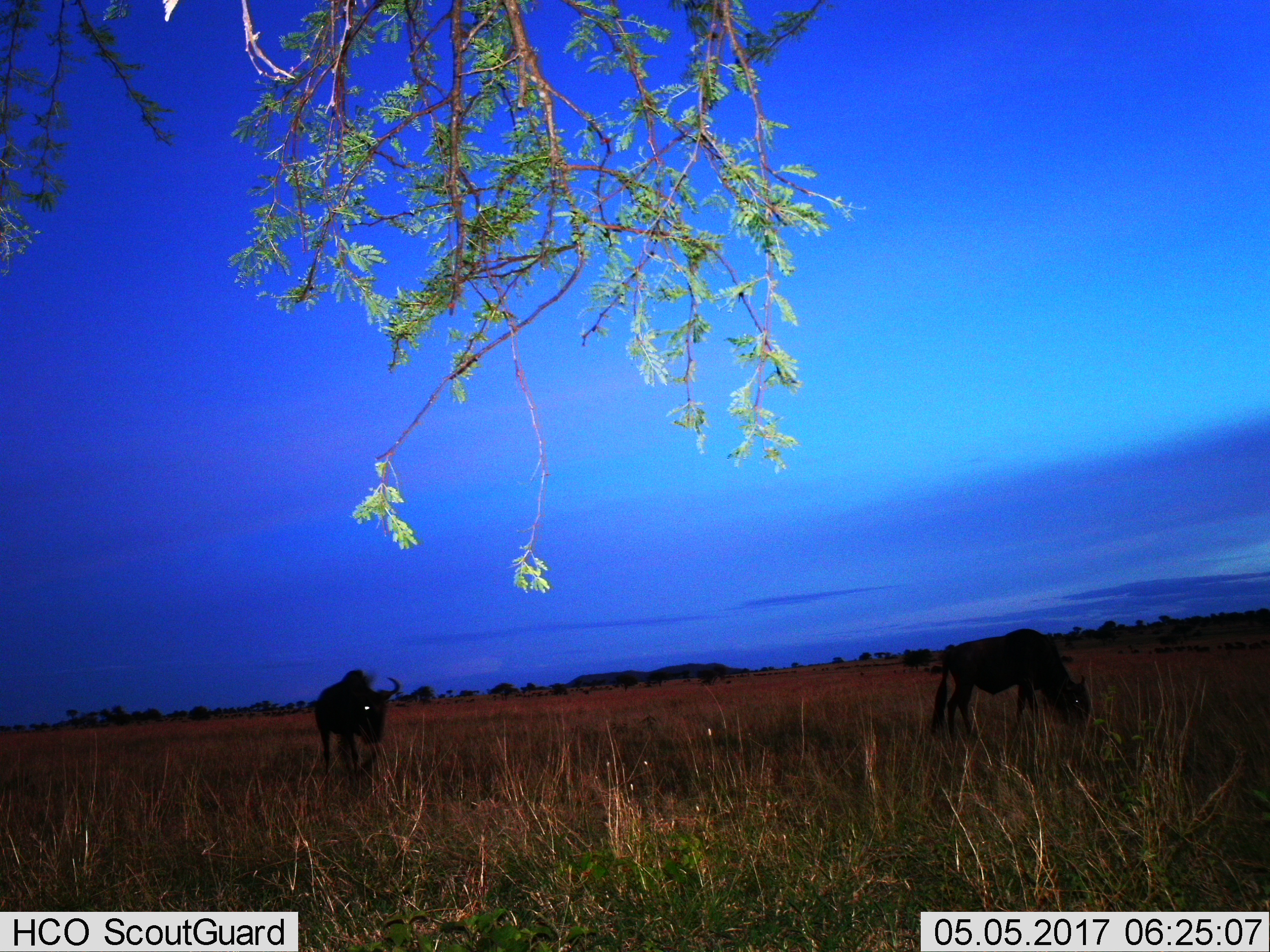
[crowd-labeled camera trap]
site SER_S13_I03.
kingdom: Animalia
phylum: Chordata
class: Mammalia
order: Artiodactyla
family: Bovidae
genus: Connochaetes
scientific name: Connochaetes taurinus taurinus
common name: blue wildebeest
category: wildebeestblue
Wildebeestblue (blue wildebeest) (Connochaetes taurinus taurinus), count 2. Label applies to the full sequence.